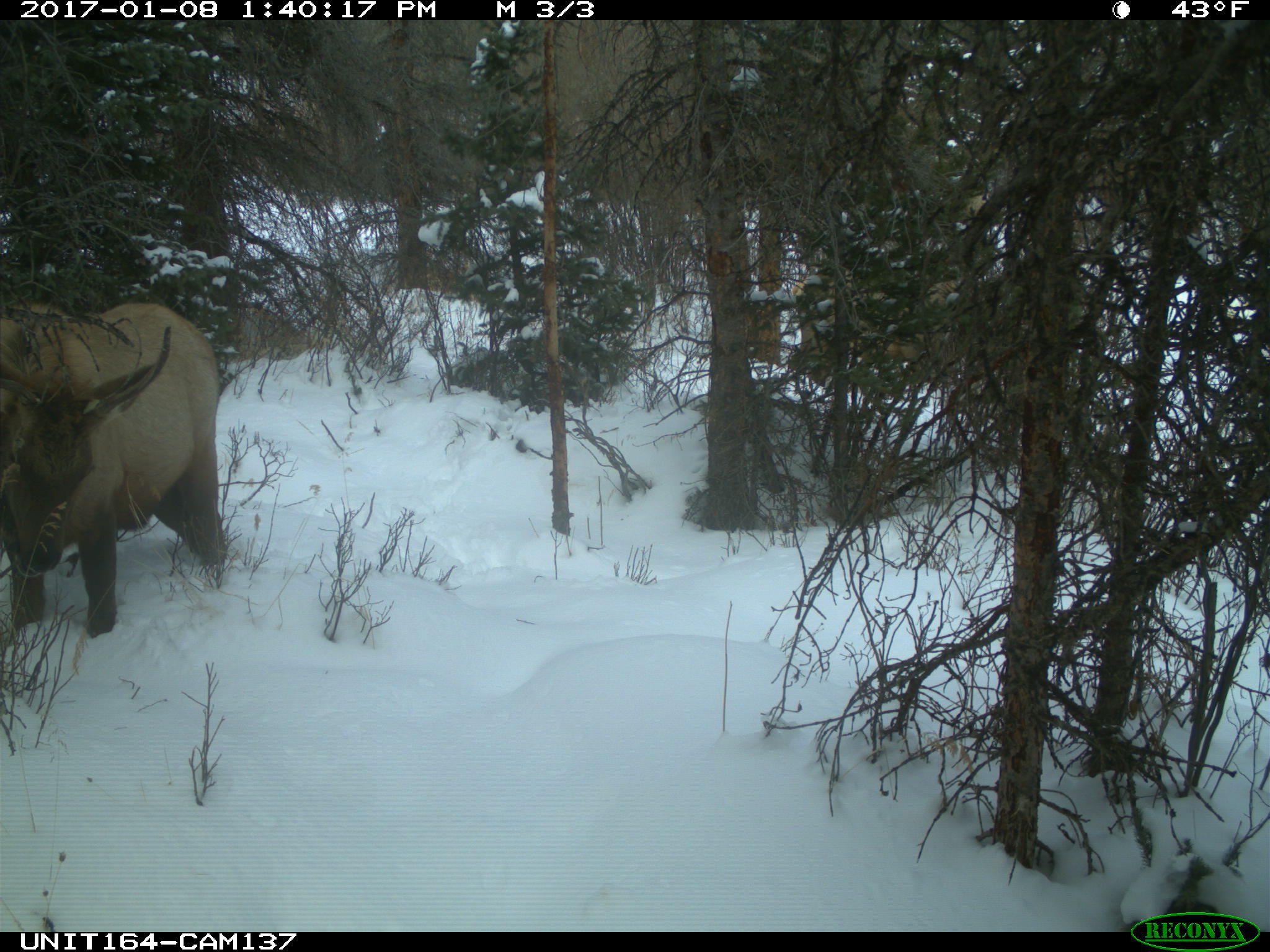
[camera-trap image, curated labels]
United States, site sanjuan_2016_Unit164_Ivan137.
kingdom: Animalia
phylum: Chordata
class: Mammalia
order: Artiodactyla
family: Cervidae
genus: Cervus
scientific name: Cervus elaphus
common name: red deer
Cervus elaphus (red deer).